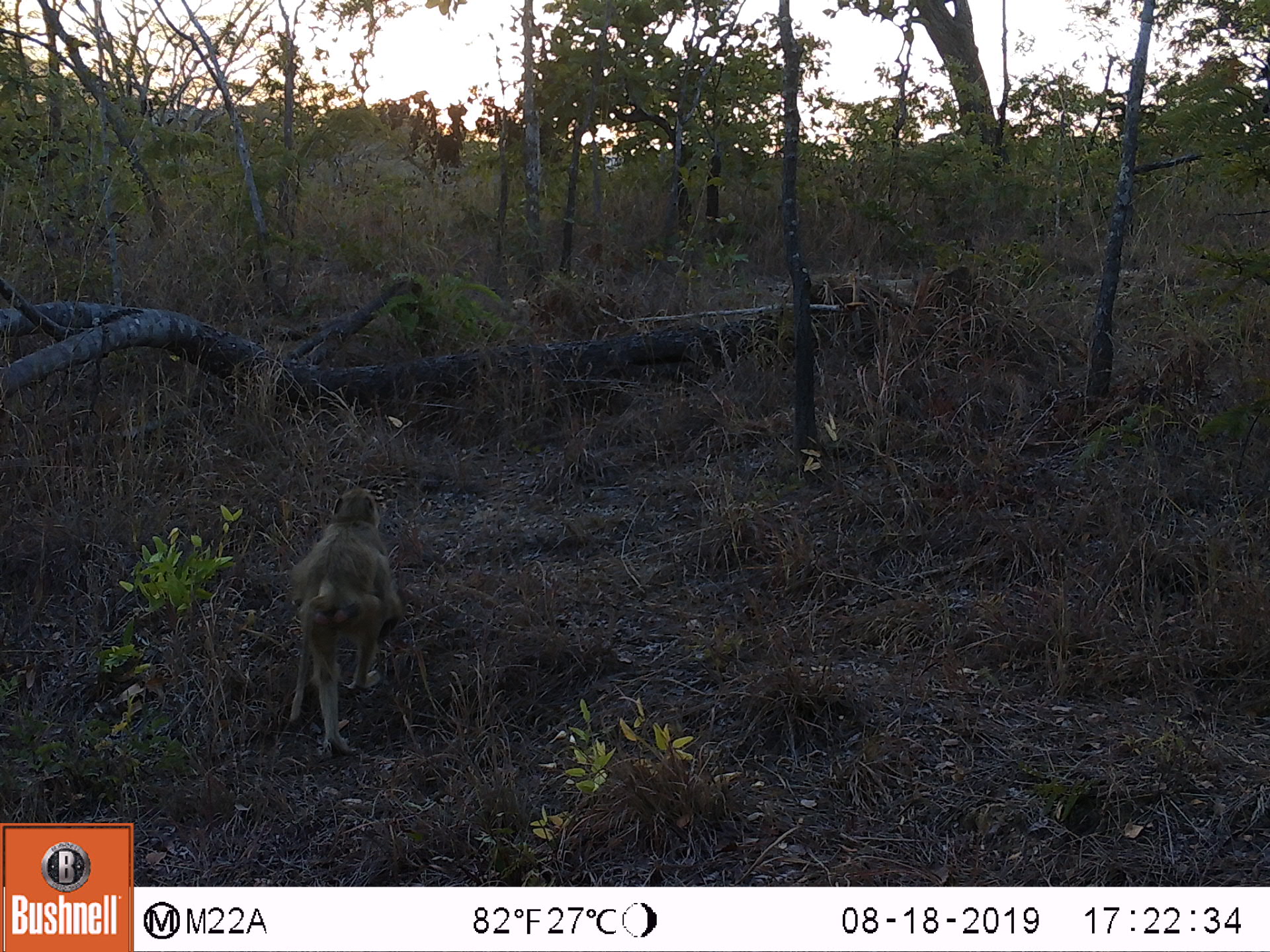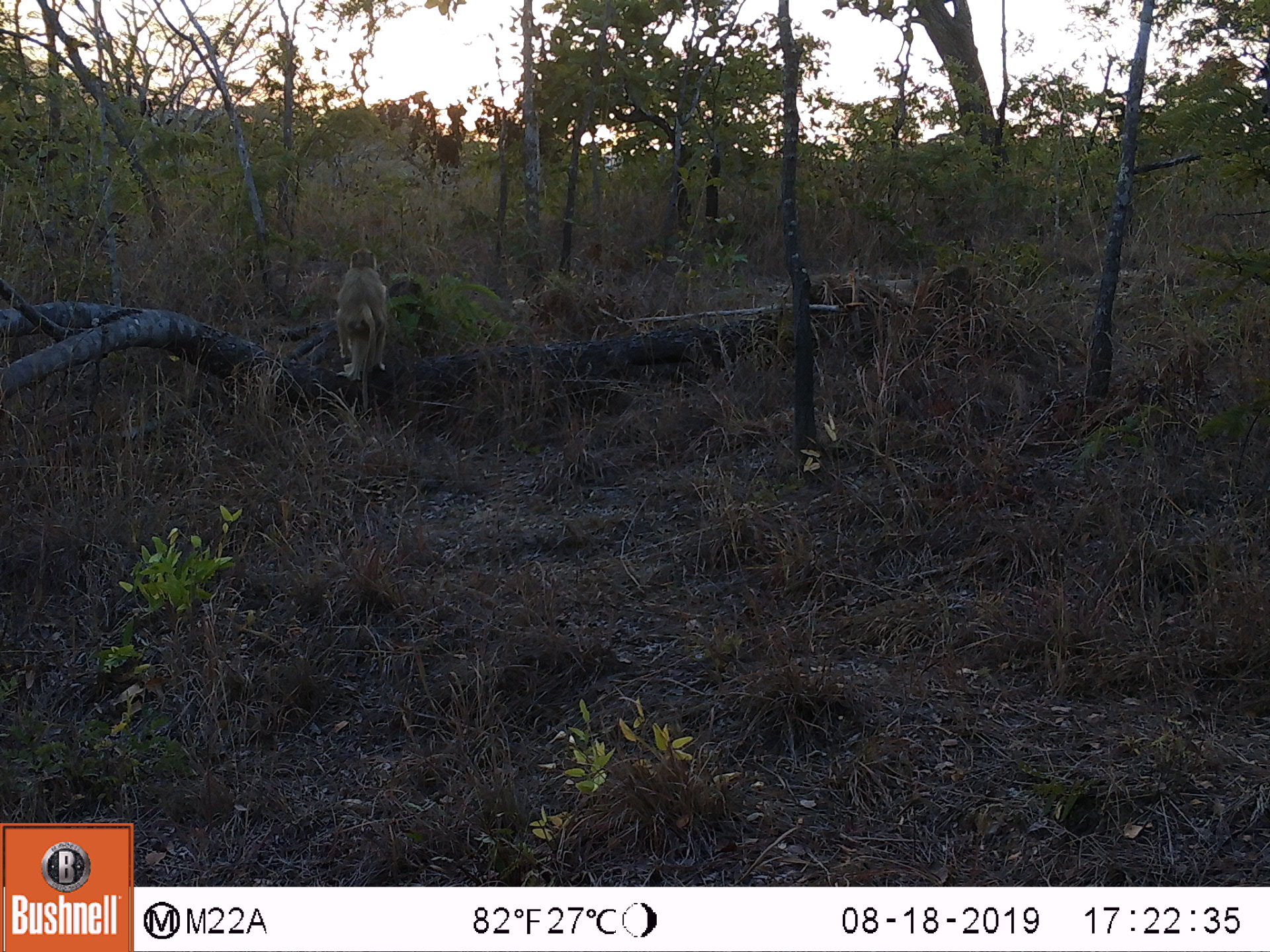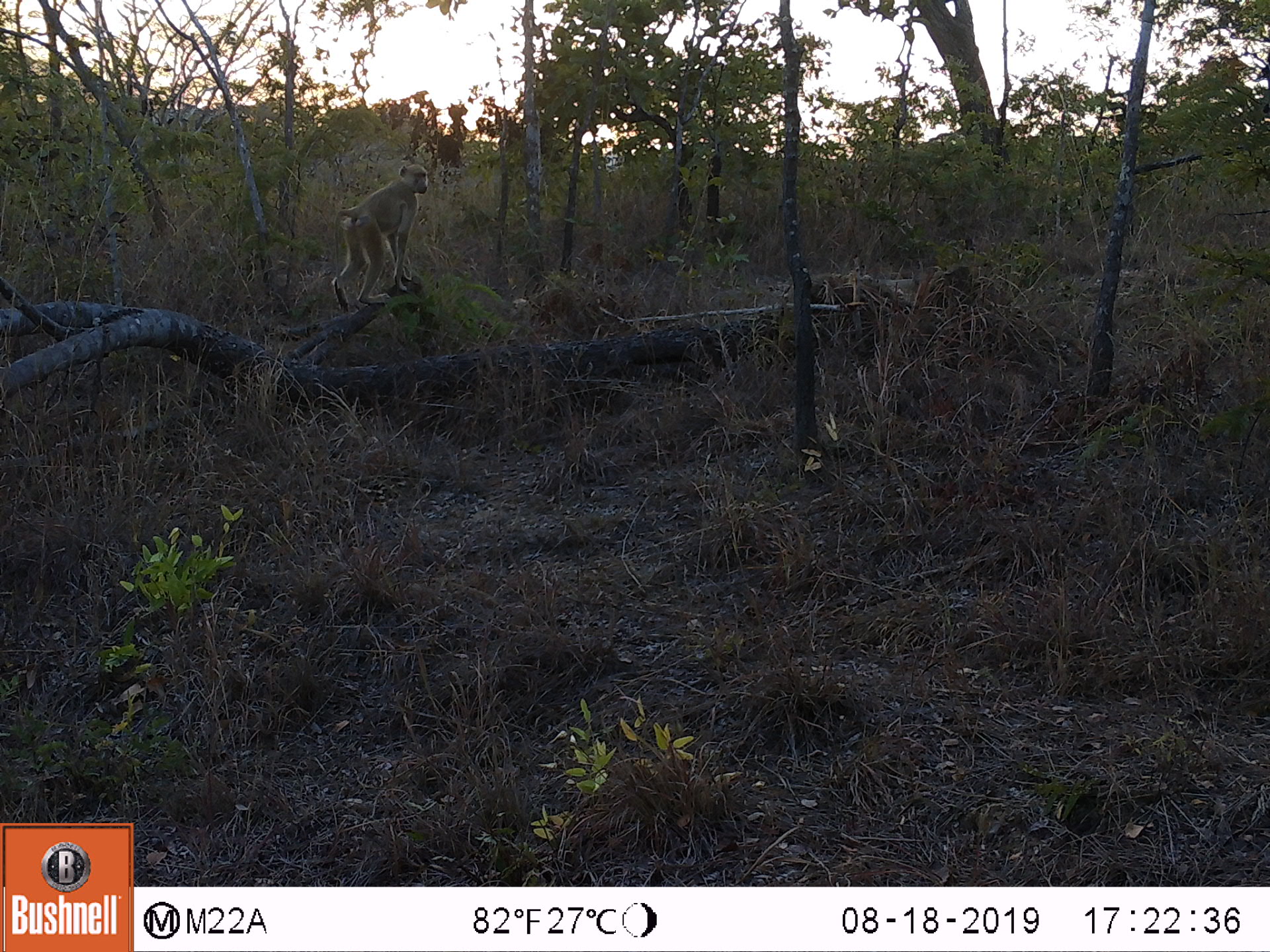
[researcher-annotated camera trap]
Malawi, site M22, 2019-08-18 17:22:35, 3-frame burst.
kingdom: Animalia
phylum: Chordata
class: Mammalia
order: Primates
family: Cercopithecidae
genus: Papio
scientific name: Papio cynocephalus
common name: yellow baboon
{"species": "yellow baboon (Papio cynocephalus)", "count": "1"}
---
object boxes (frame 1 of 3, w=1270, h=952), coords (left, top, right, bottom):
yellow baboon: (287, 482, 403, 757)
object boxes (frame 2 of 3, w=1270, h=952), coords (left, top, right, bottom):
yellow baboon: (333, 246, 388, 384)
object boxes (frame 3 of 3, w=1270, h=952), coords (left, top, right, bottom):
yellow baboon: (290, 162, 432, 308)